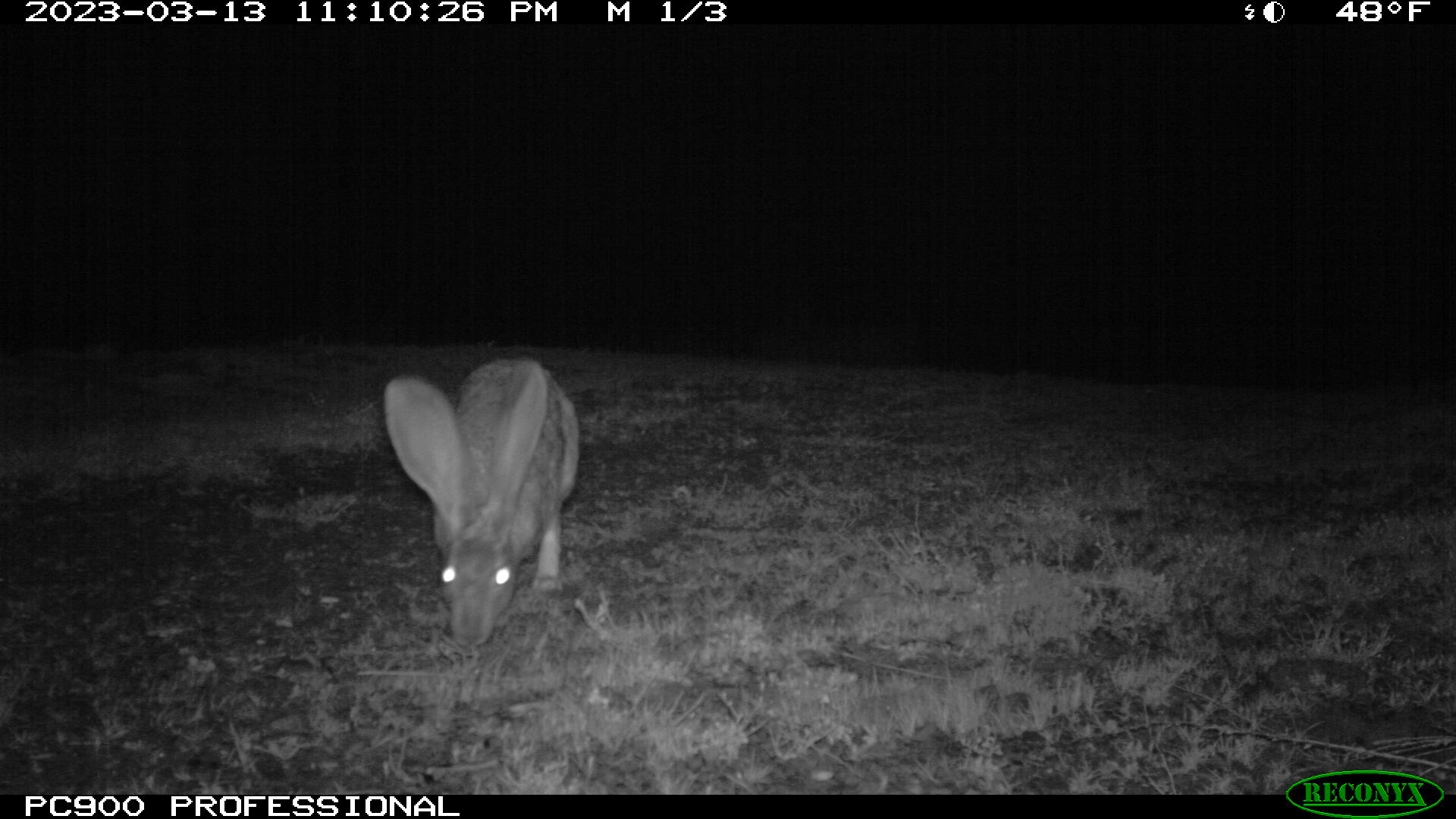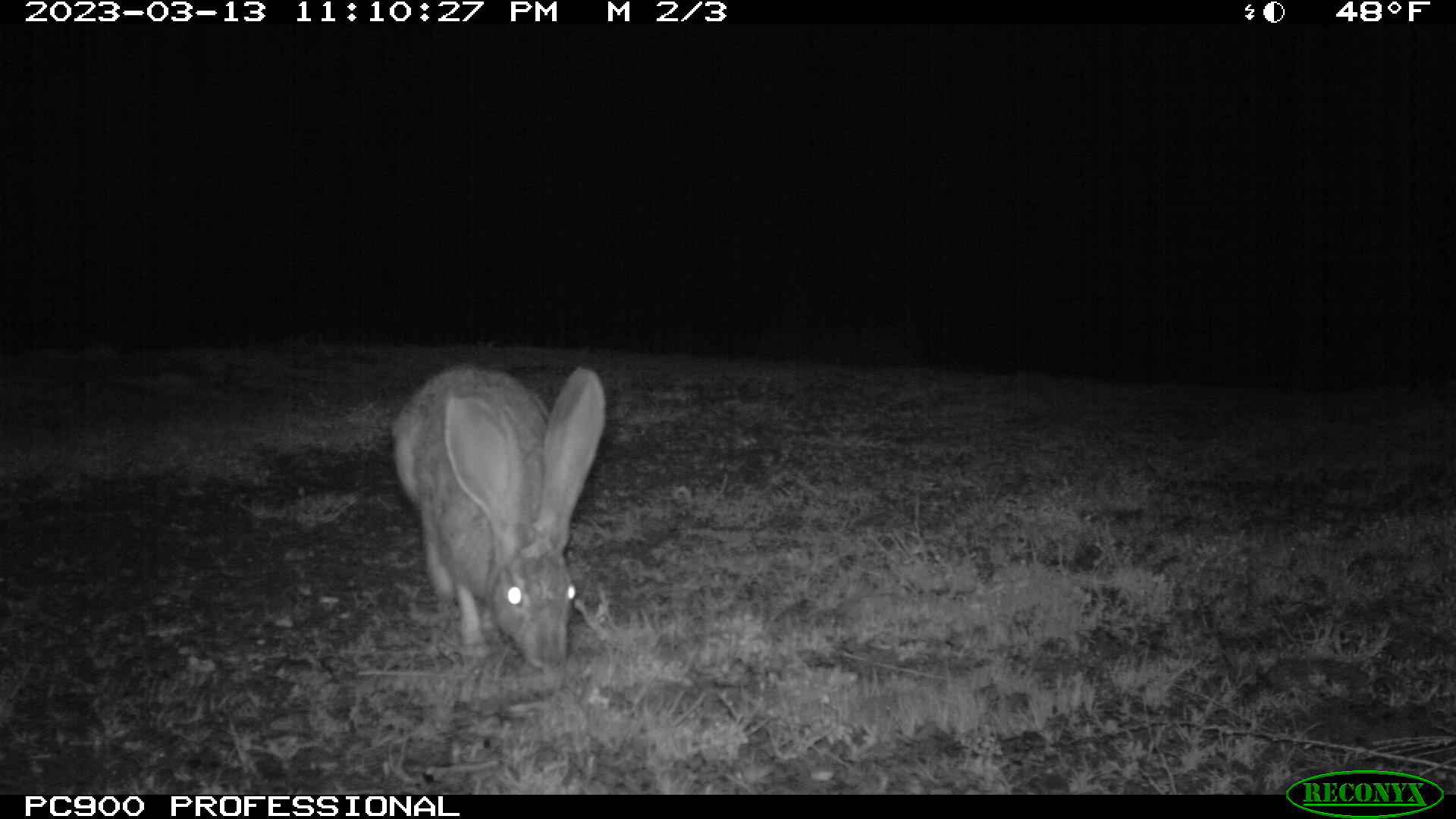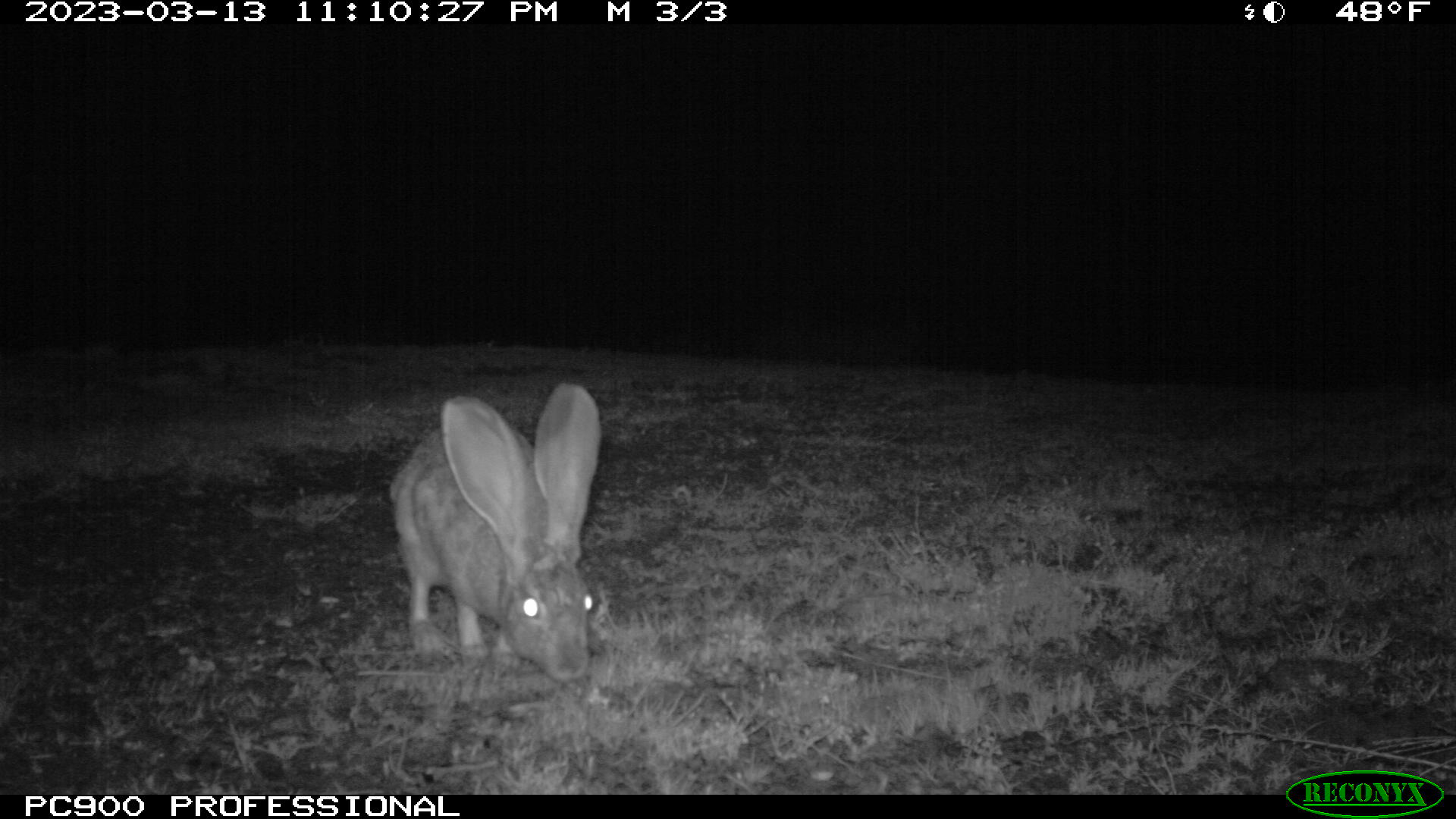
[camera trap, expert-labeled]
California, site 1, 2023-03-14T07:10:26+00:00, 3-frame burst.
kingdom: Animalia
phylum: Chordata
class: Mammalia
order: Lagomorpha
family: Leporidae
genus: Lepus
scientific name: Lepus californicus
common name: black-tailed jackrabbit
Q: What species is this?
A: Black-tailed jackrabbit (Lepus californicus).